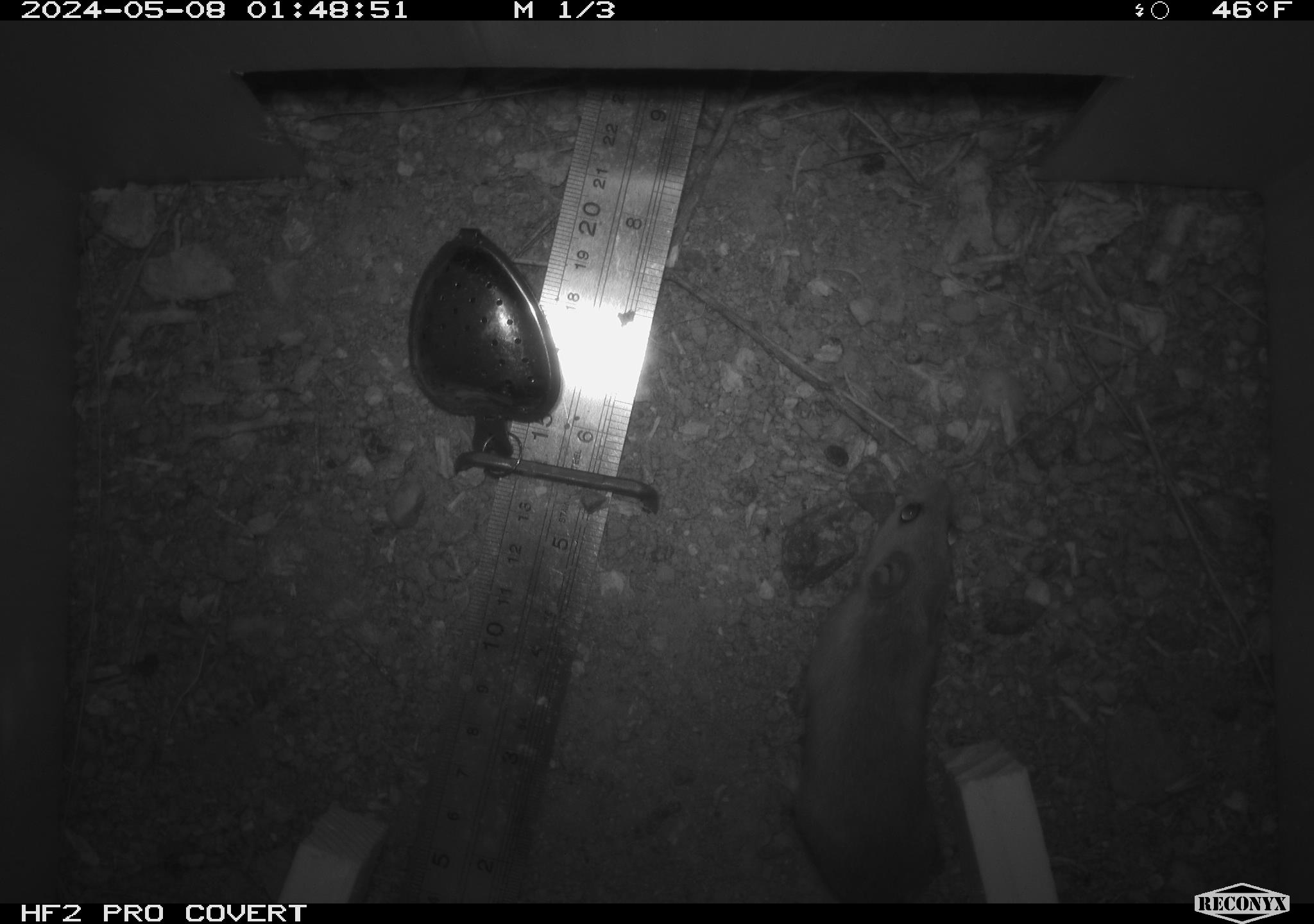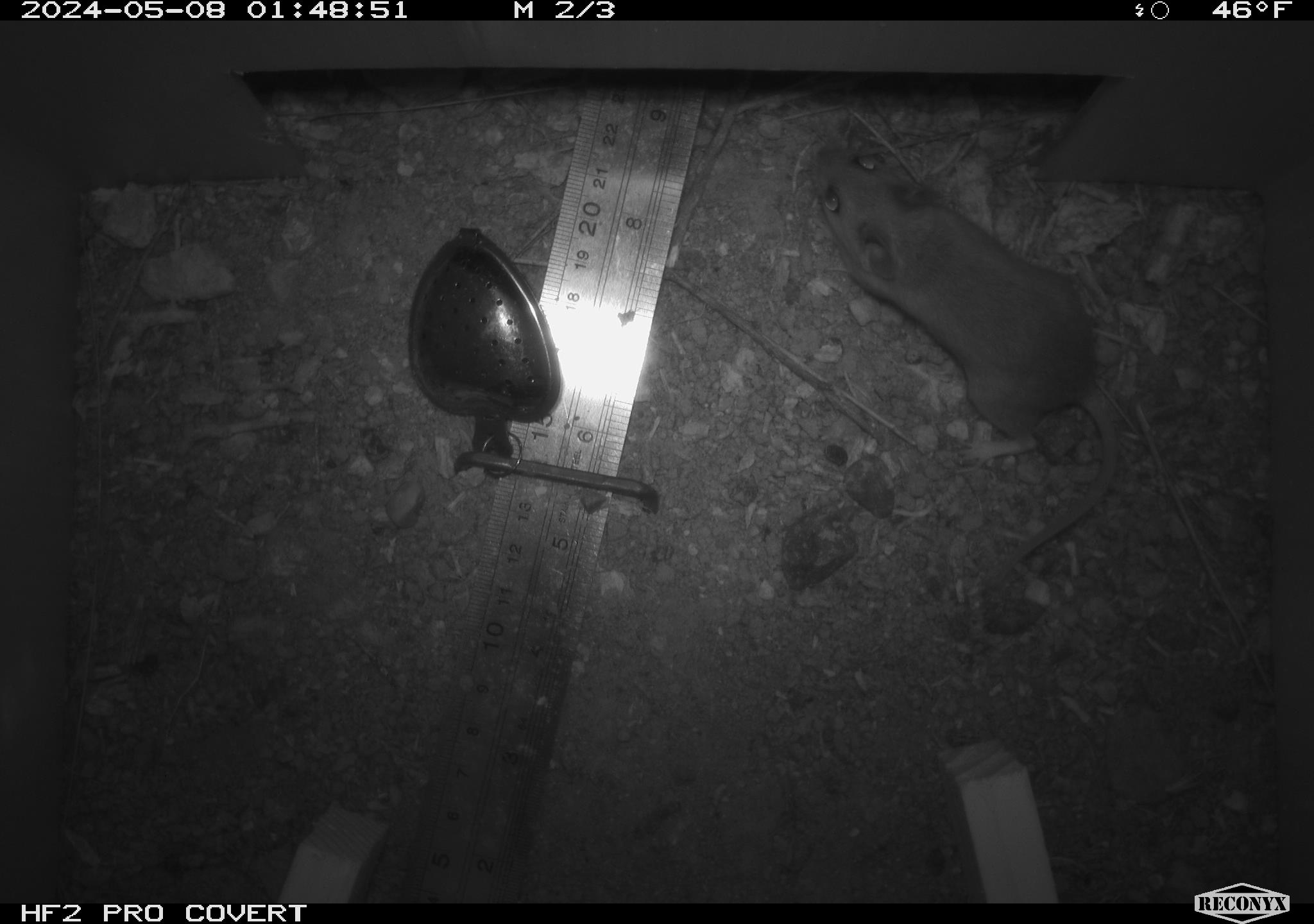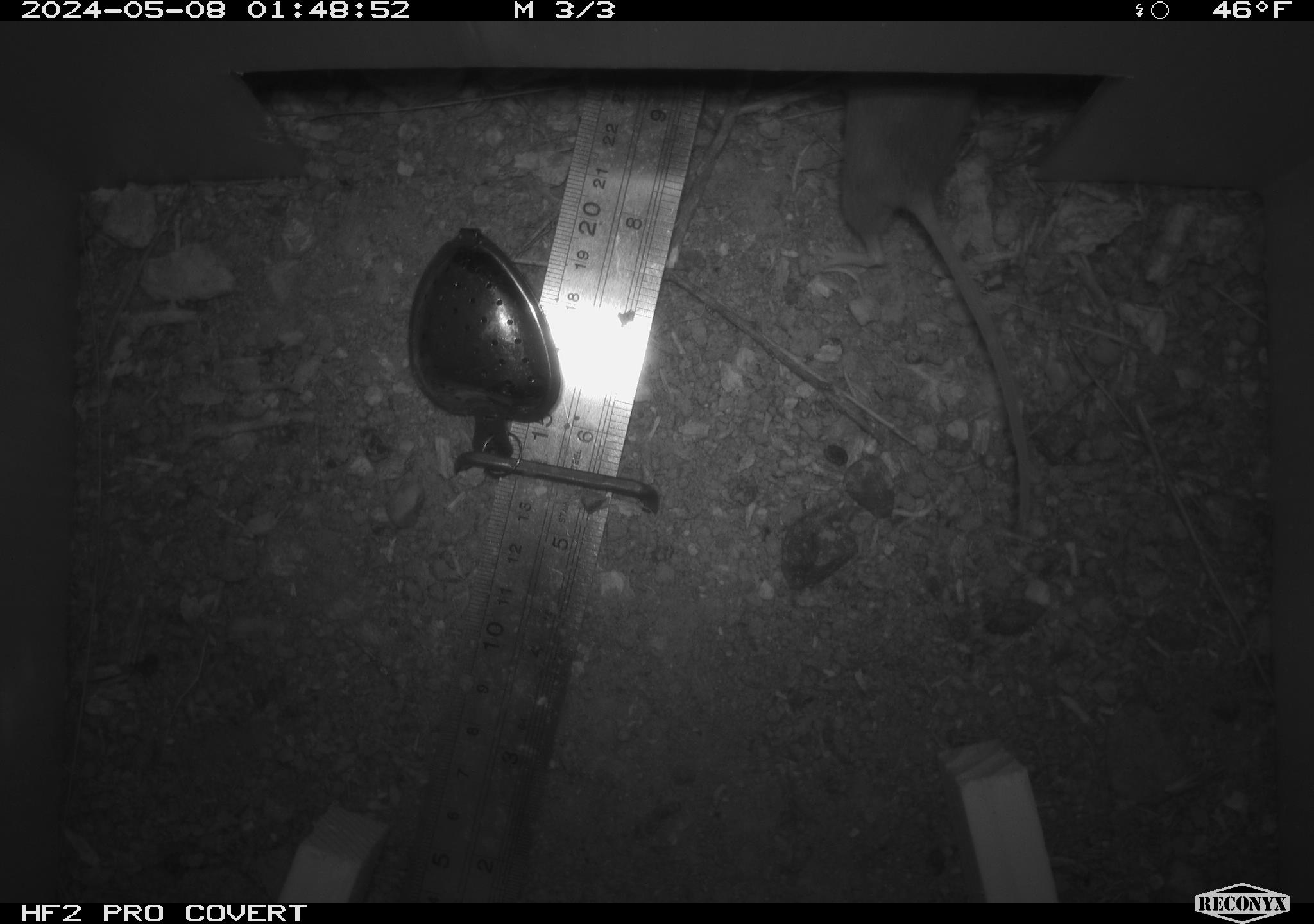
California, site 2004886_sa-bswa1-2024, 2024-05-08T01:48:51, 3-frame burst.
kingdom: Animalia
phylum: Chordata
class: Mammalia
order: Rodentia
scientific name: Rodentia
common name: mouse species